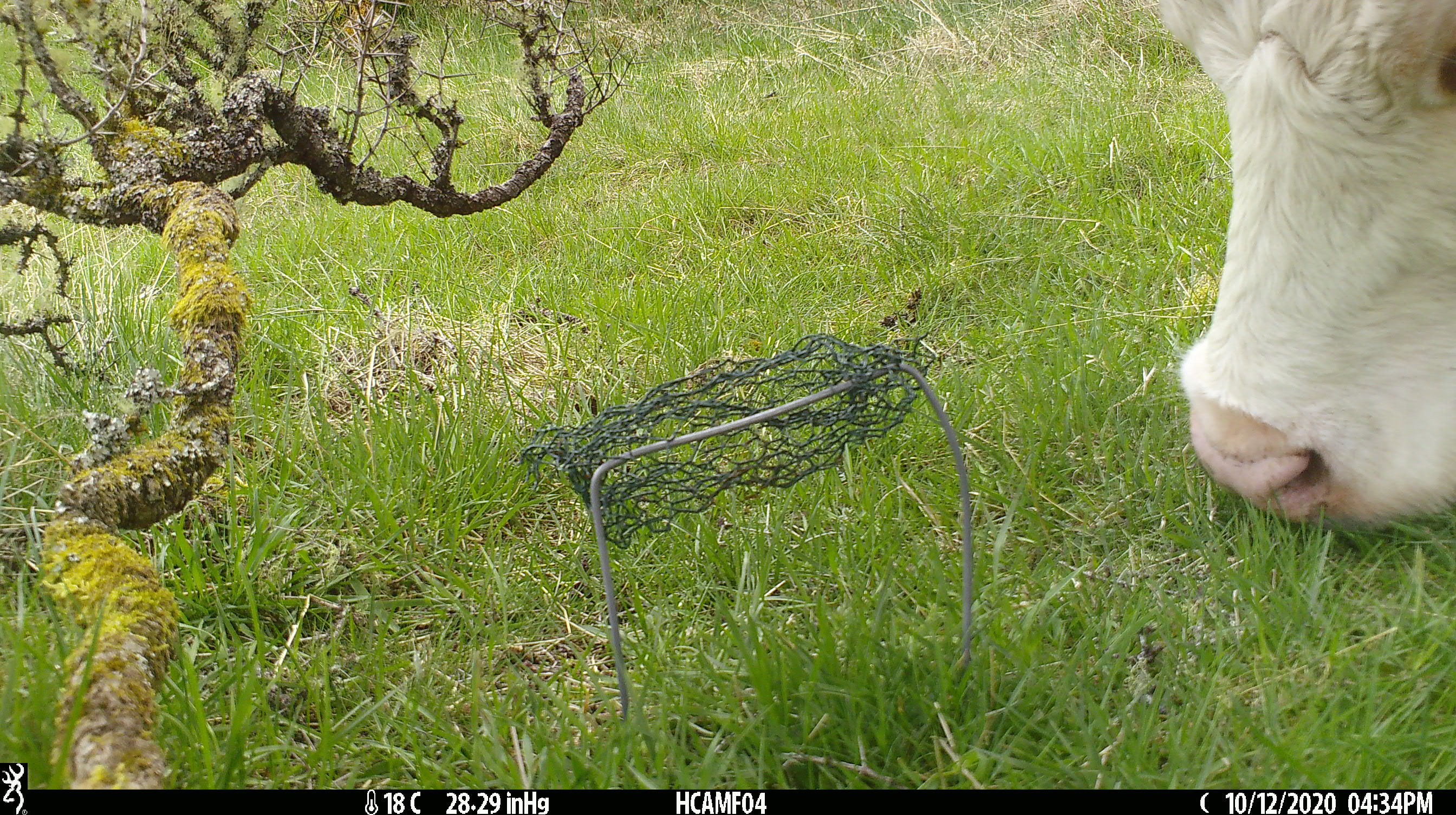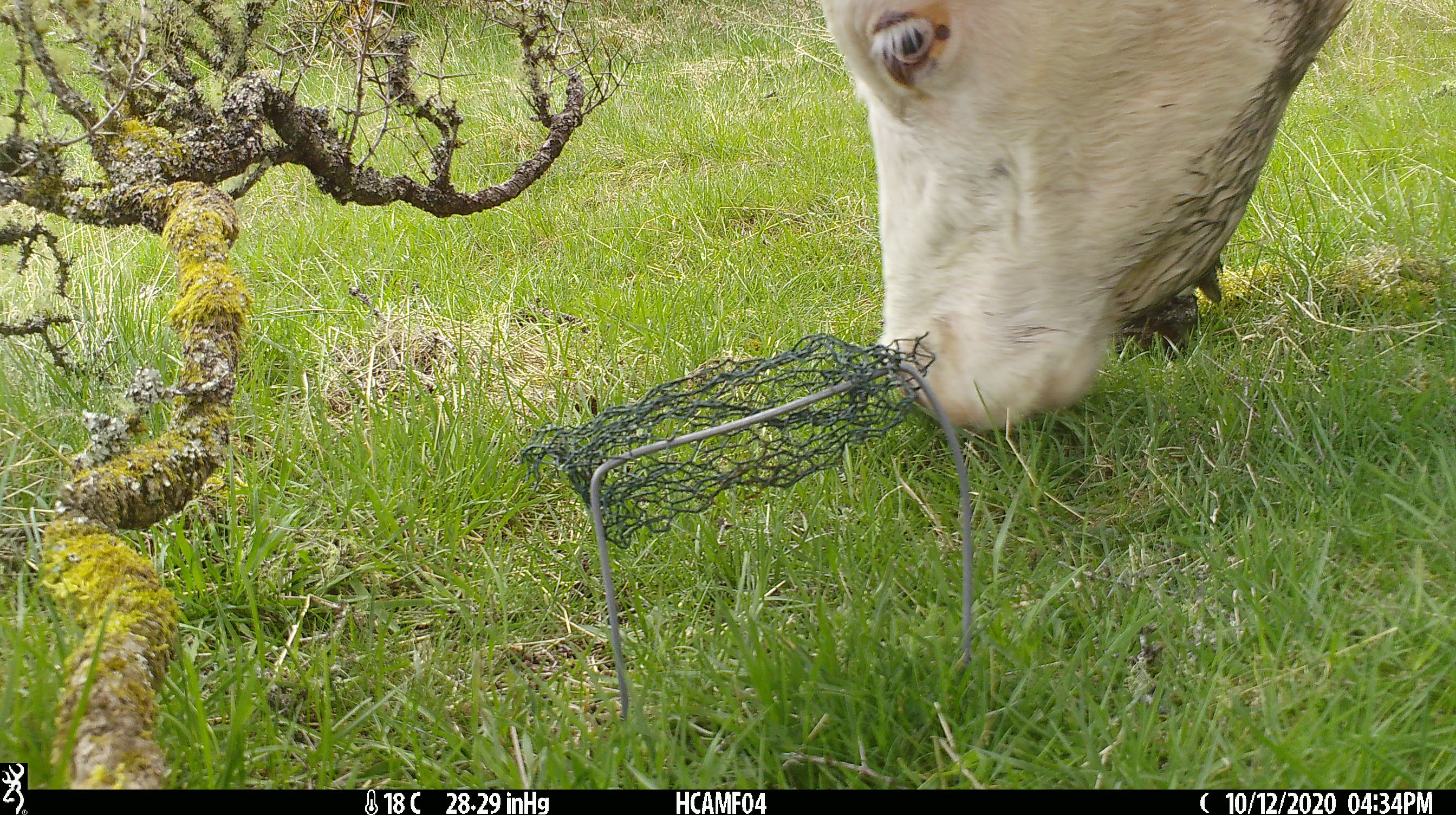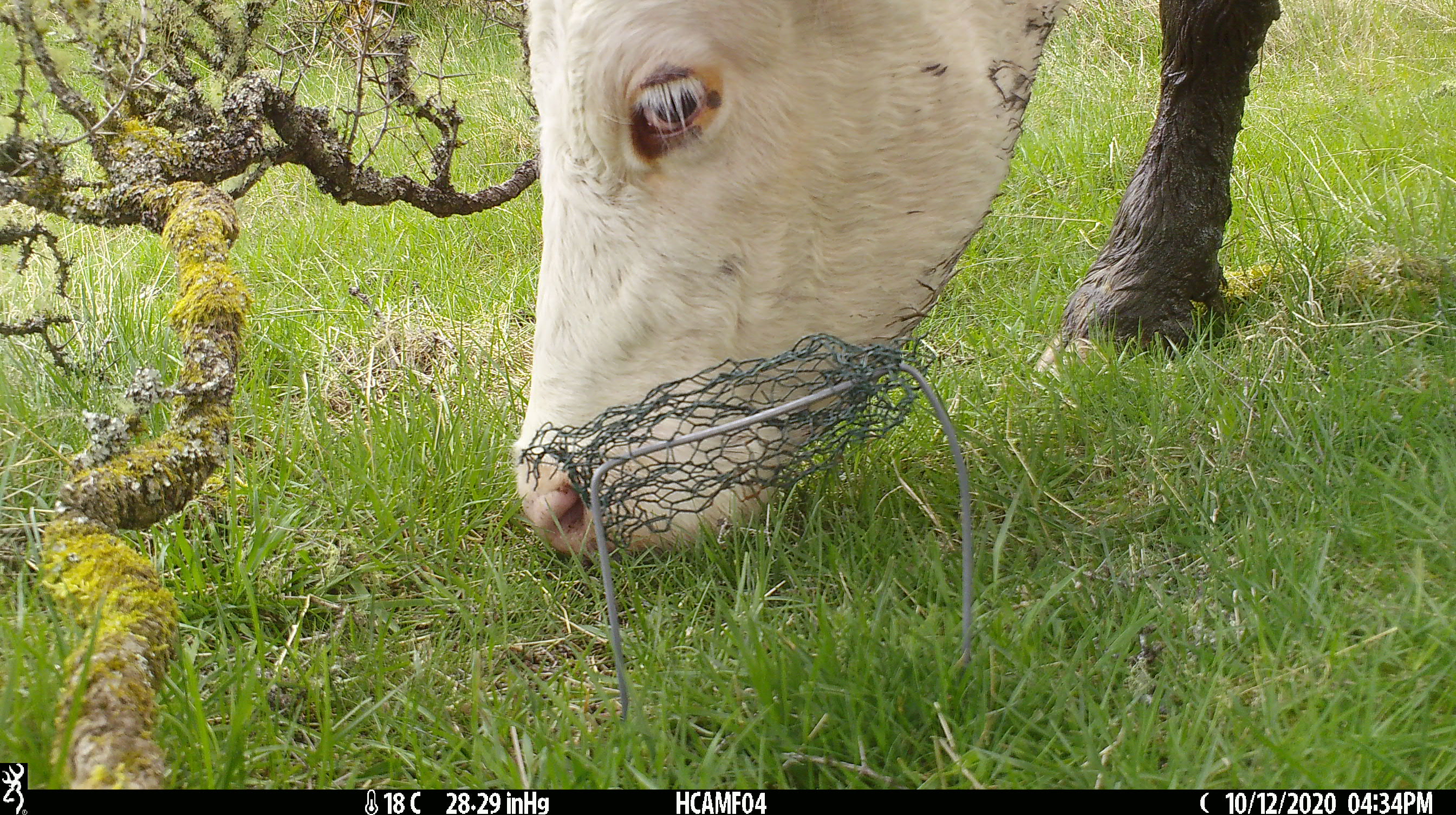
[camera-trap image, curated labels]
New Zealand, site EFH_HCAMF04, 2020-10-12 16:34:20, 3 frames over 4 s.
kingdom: Animalia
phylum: Chordata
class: Mammalia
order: Artiodactyla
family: Bovidae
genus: Bos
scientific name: Bos taurus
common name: domestic cow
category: cow